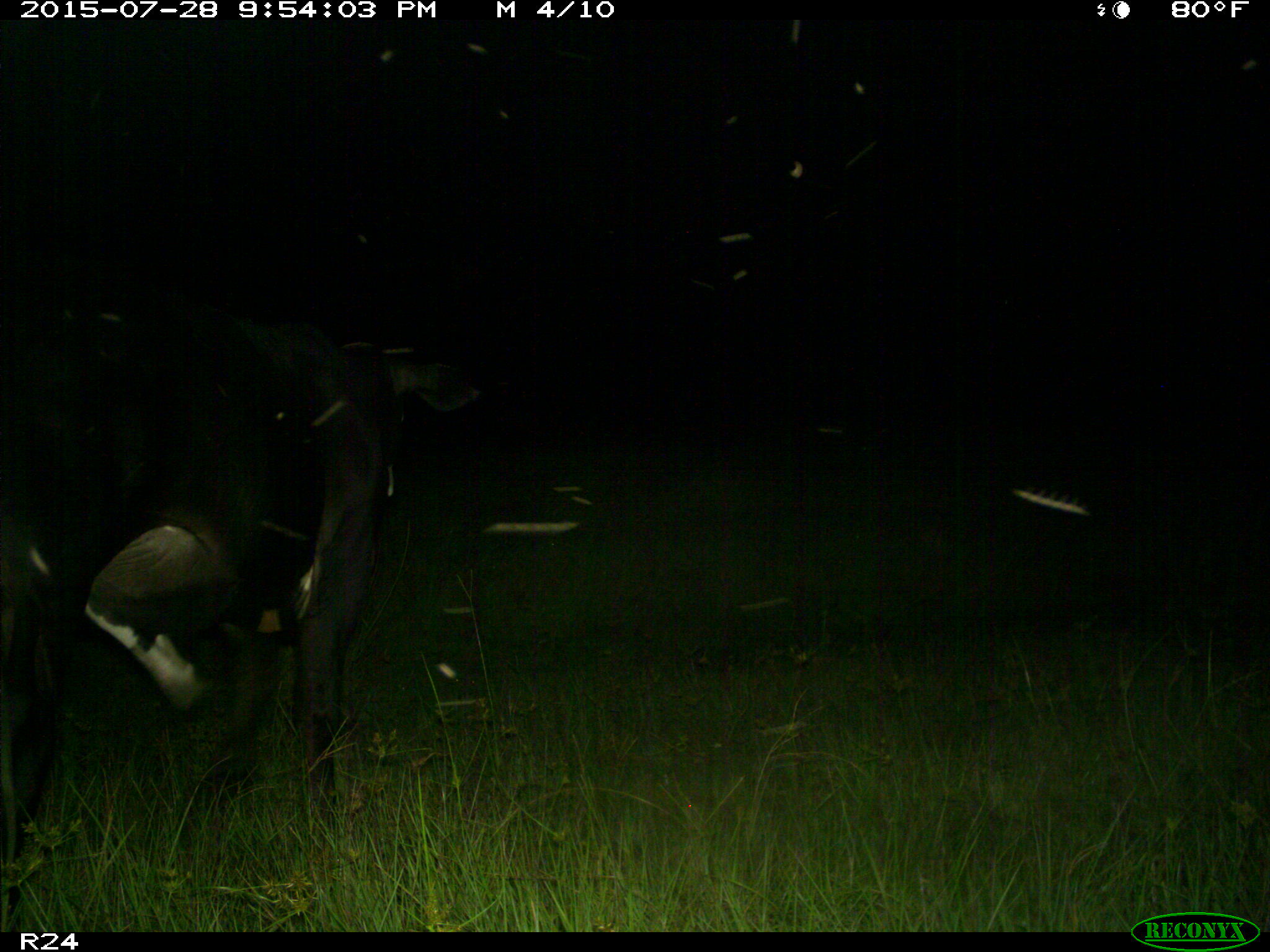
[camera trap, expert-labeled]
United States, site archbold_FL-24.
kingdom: Animalia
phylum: Chordata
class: Mammalia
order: Artiodactyla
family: Bovidae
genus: Bos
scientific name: Bos taurus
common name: domestic cow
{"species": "Bos taurus (domestic cow)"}